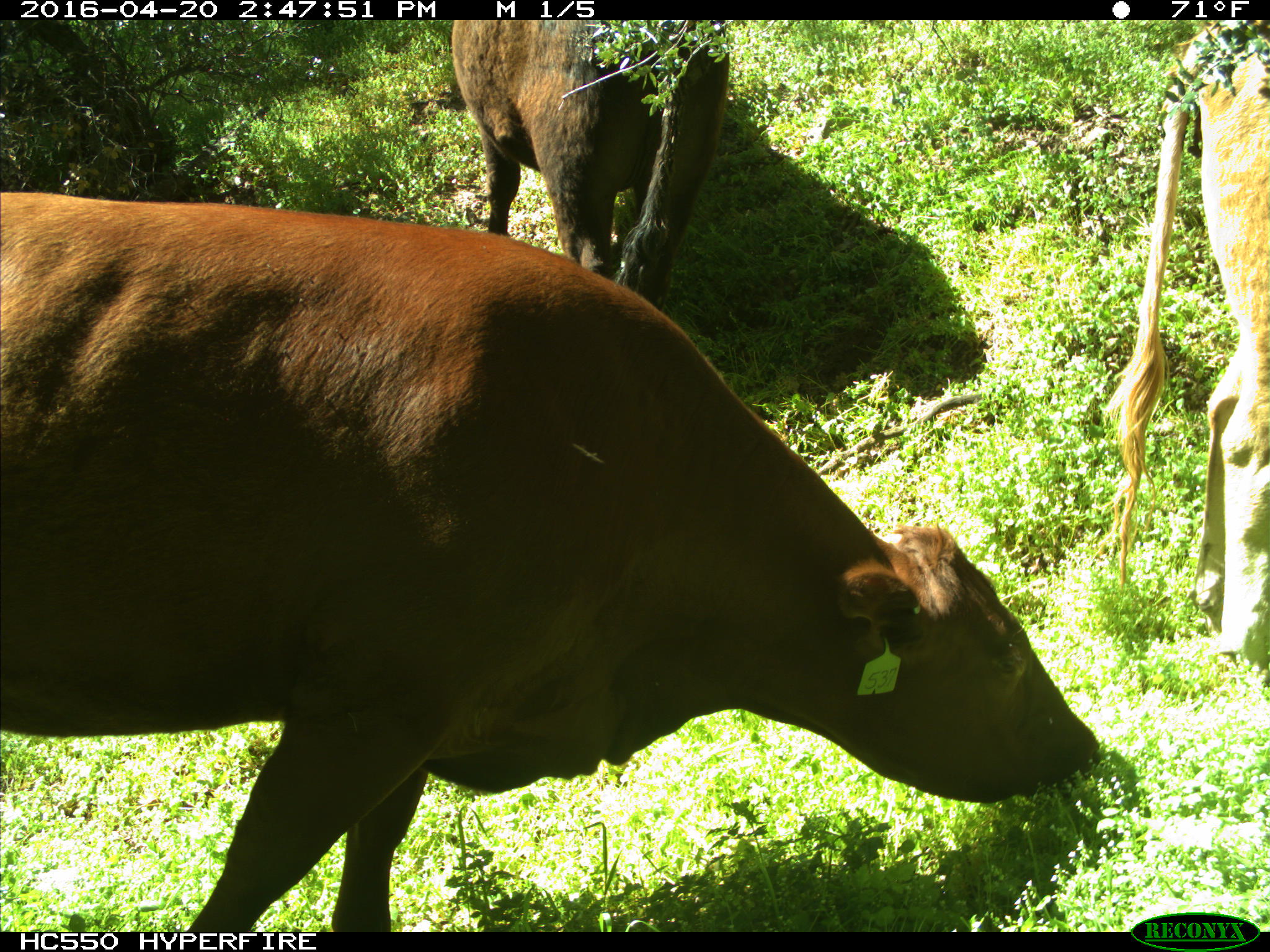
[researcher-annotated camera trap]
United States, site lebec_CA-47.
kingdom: Animalia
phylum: Chordata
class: Mammalia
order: Artiodactyla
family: Bovidae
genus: Bos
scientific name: Bos taurus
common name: domestic cow